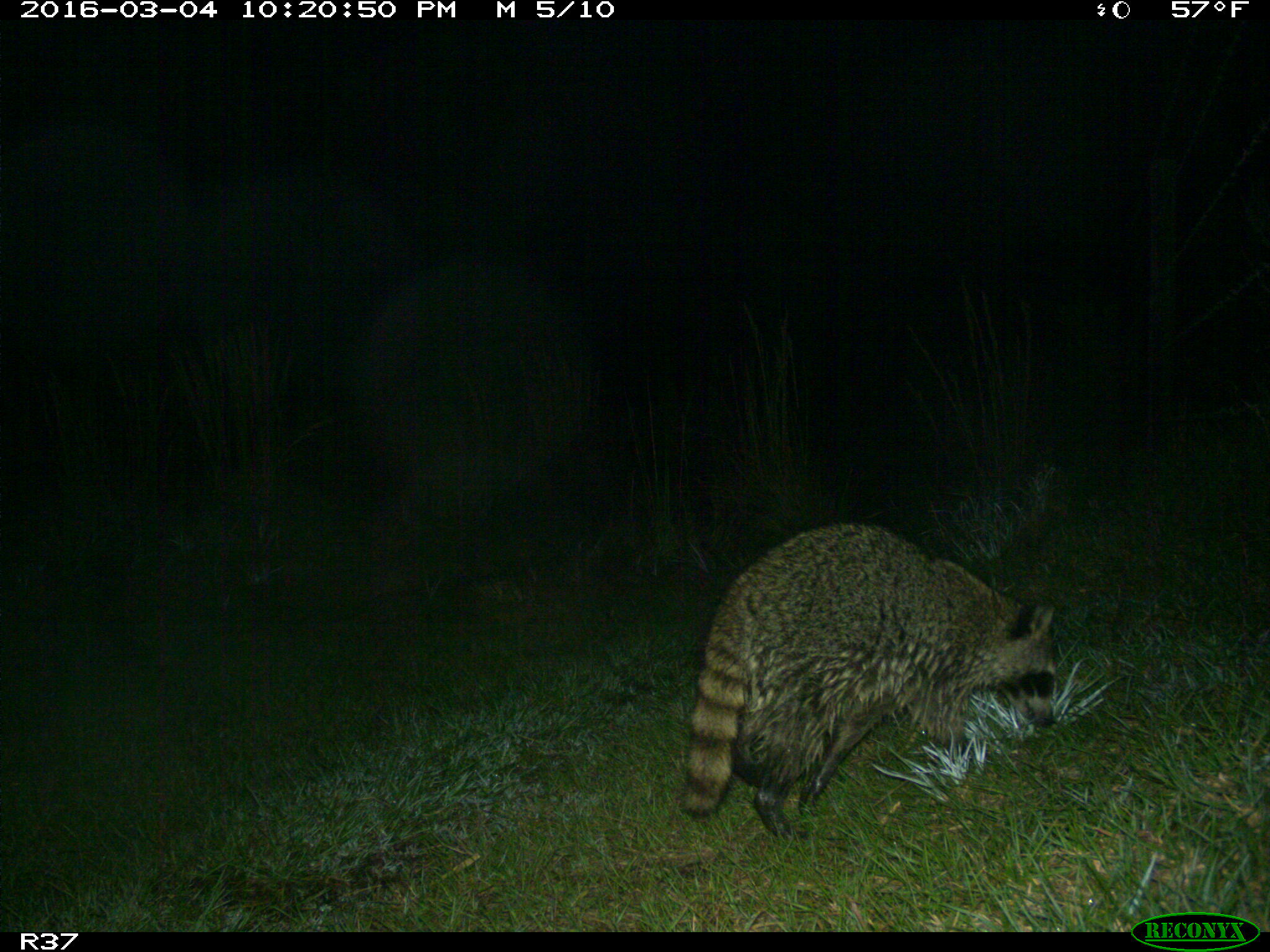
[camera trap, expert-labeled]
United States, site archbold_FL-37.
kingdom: Animalia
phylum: Chordata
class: Mammalia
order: Carnivora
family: Procyonidae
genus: Procyon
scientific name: Procyon lotor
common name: common raccoon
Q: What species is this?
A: Procyon lotor (common raccoon).